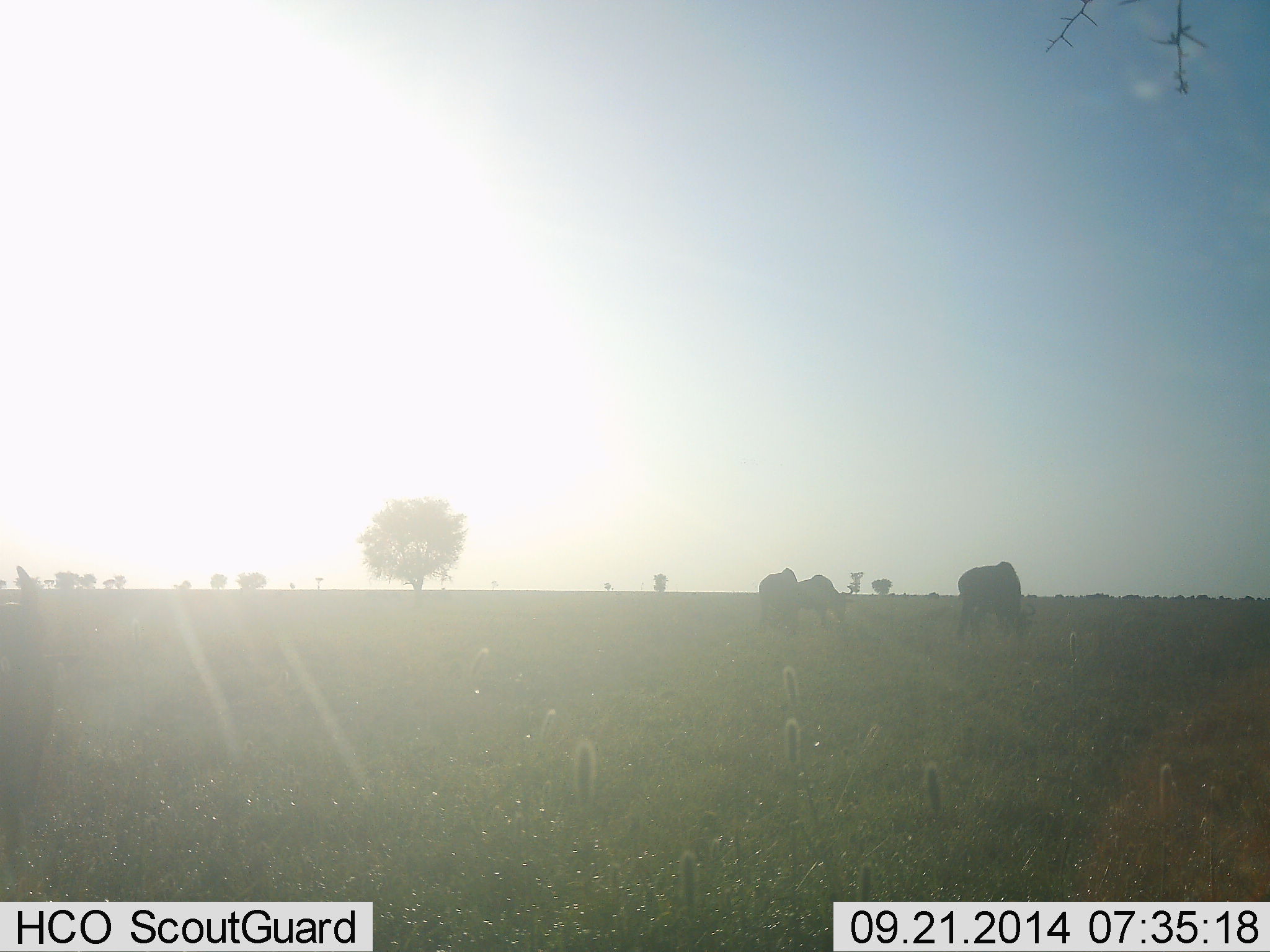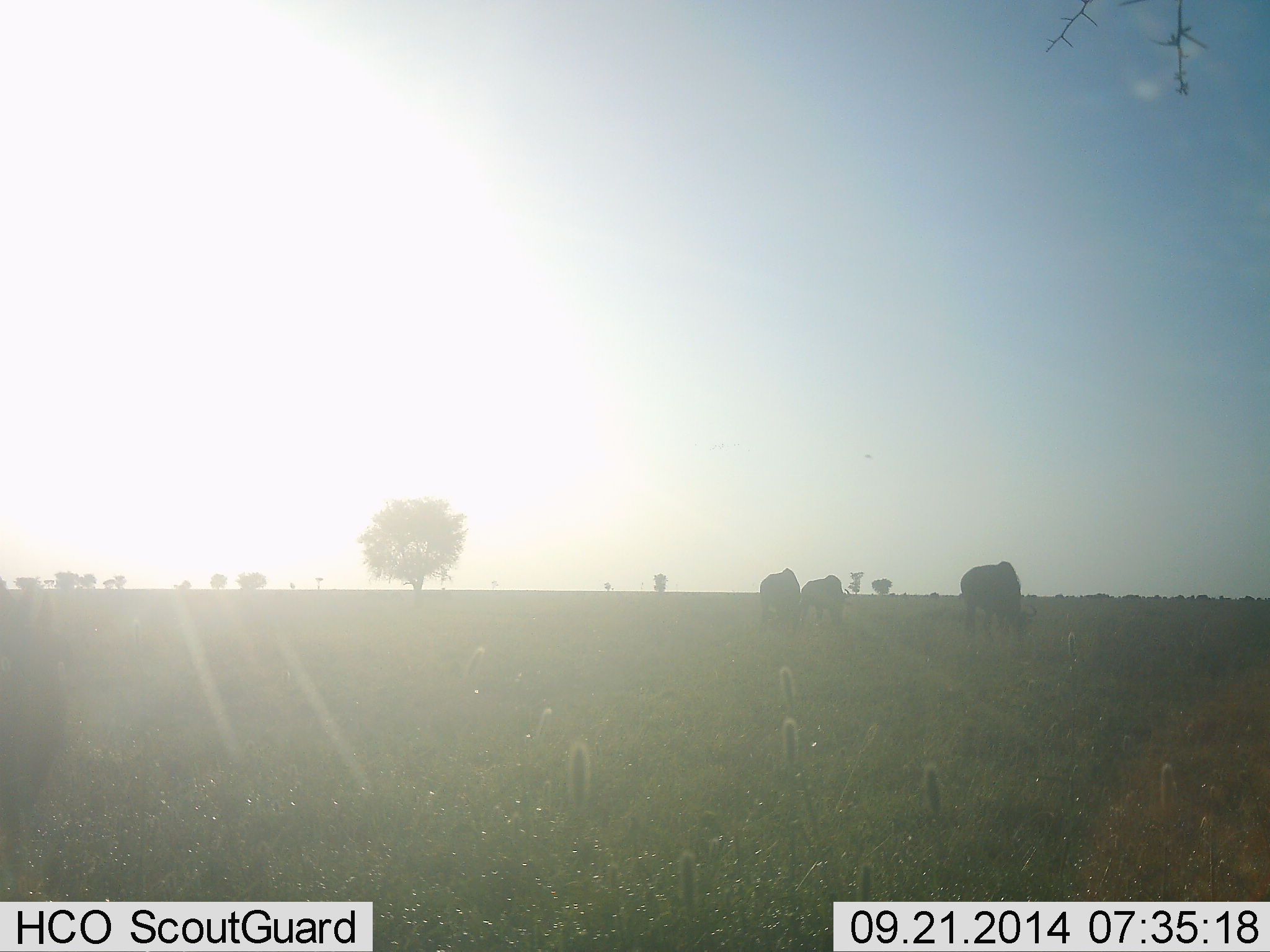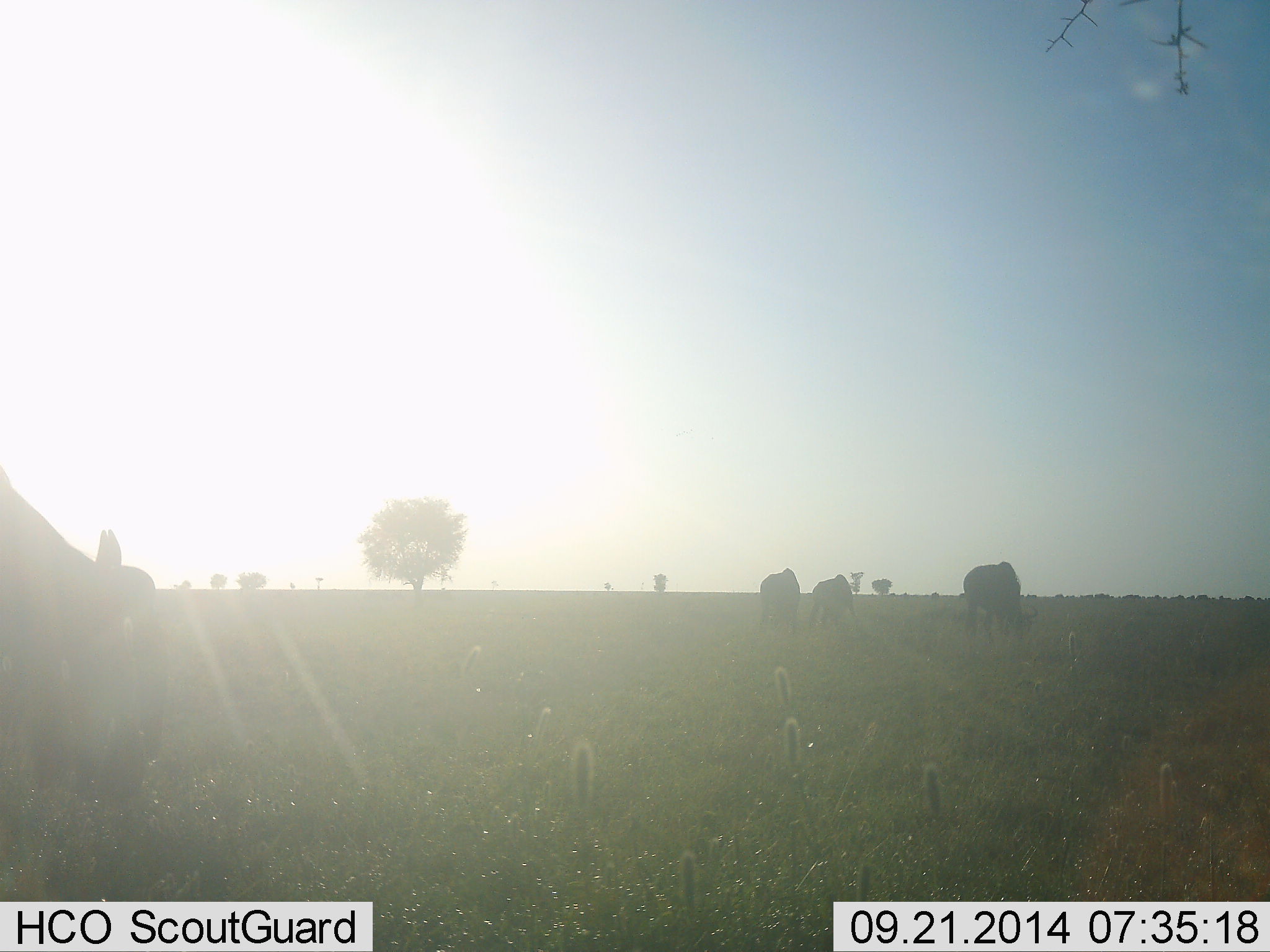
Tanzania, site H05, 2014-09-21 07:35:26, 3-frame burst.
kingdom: Animalia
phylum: Chordata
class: Mammalia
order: Artiodactyla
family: Bovidae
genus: Connochaetes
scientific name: Connochaetes taurinus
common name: blue wildebeest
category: wildebeest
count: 4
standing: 20%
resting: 0%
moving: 30%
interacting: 0%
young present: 0%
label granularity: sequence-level